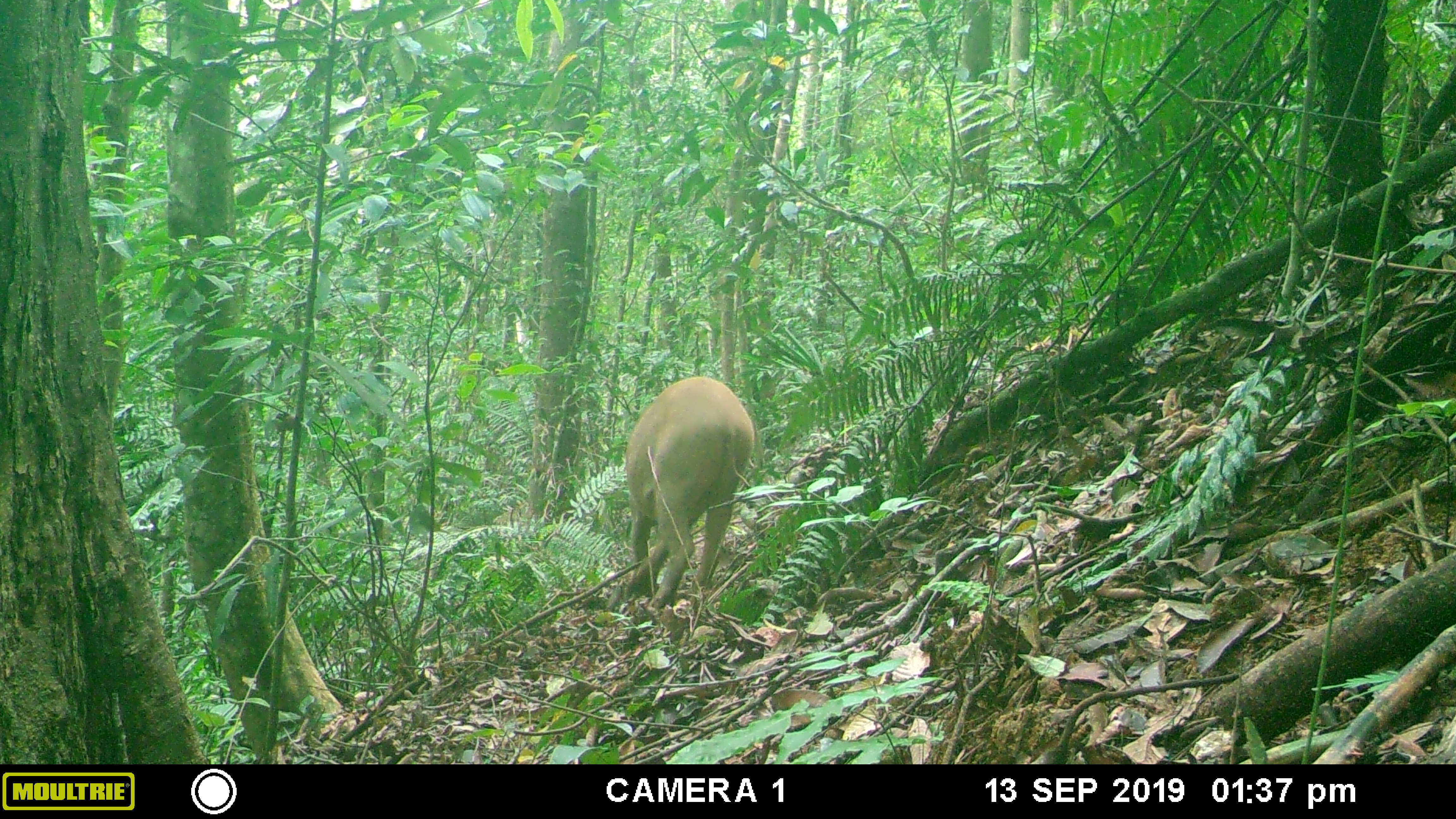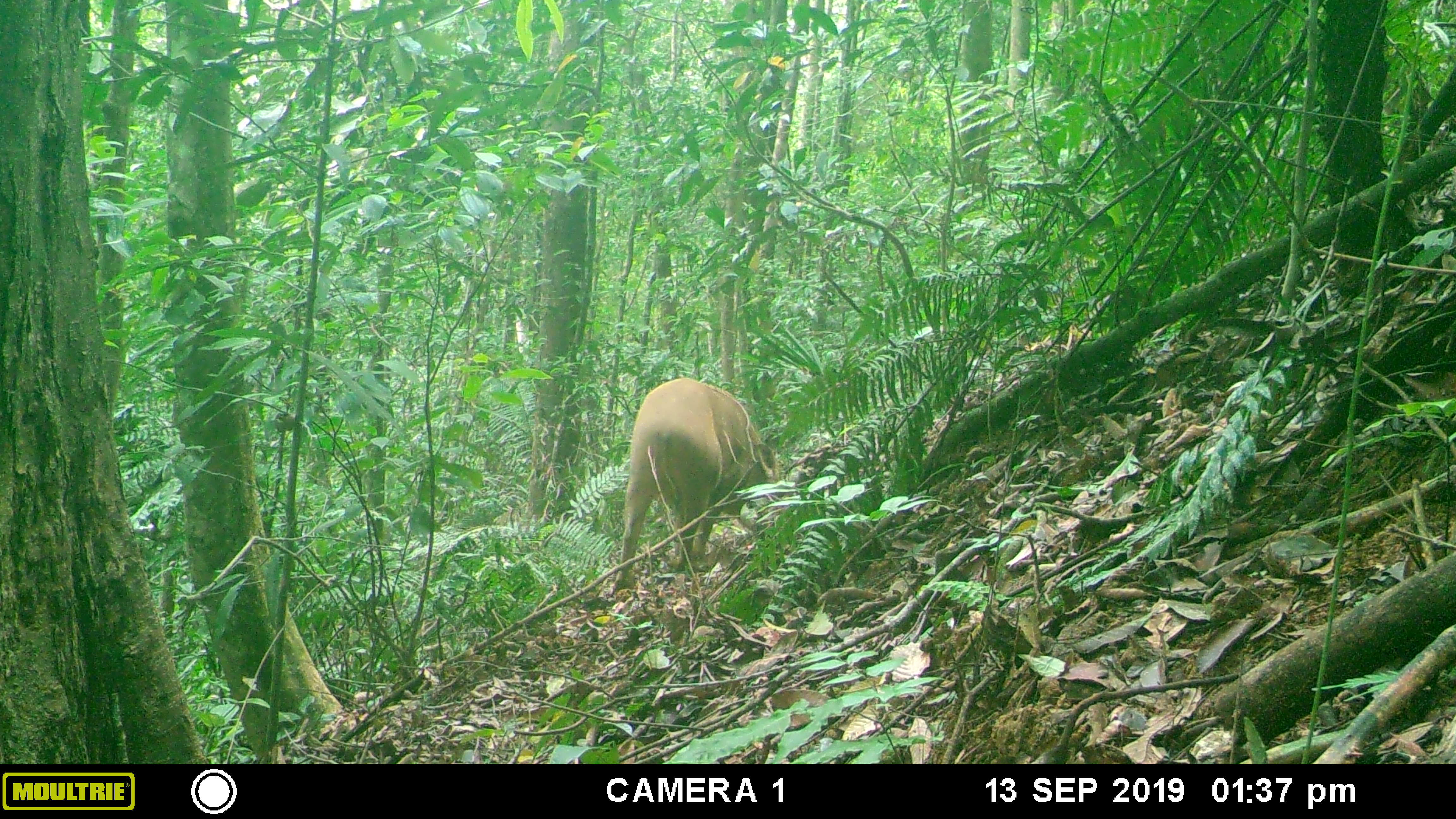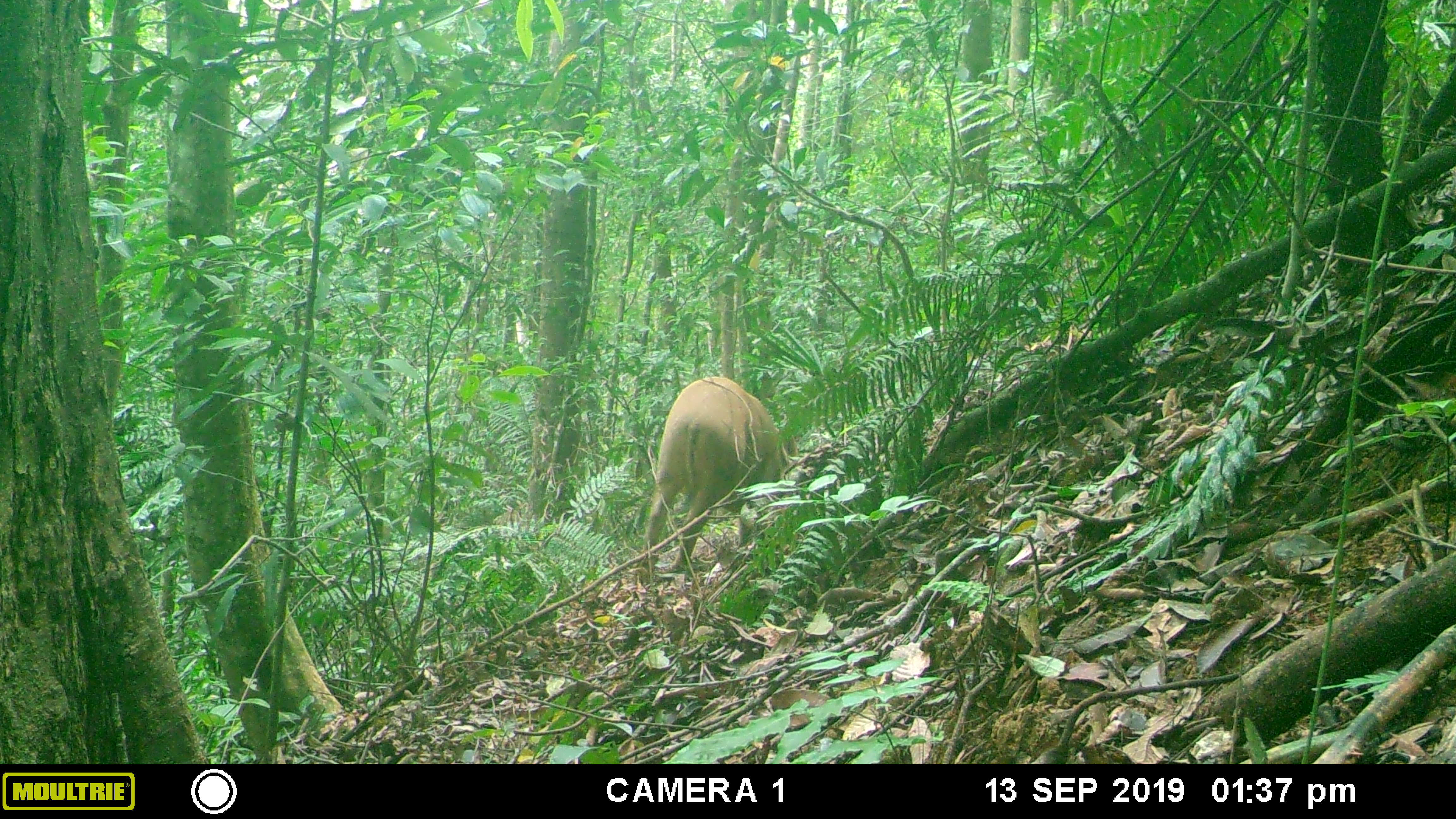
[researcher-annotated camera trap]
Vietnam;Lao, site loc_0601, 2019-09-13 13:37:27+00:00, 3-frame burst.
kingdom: Animalia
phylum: Chordata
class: Mammalia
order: Artiodactyla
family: Suidae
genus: Sus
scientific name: Sus scrofa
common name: eurasian wild pig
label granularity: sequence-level